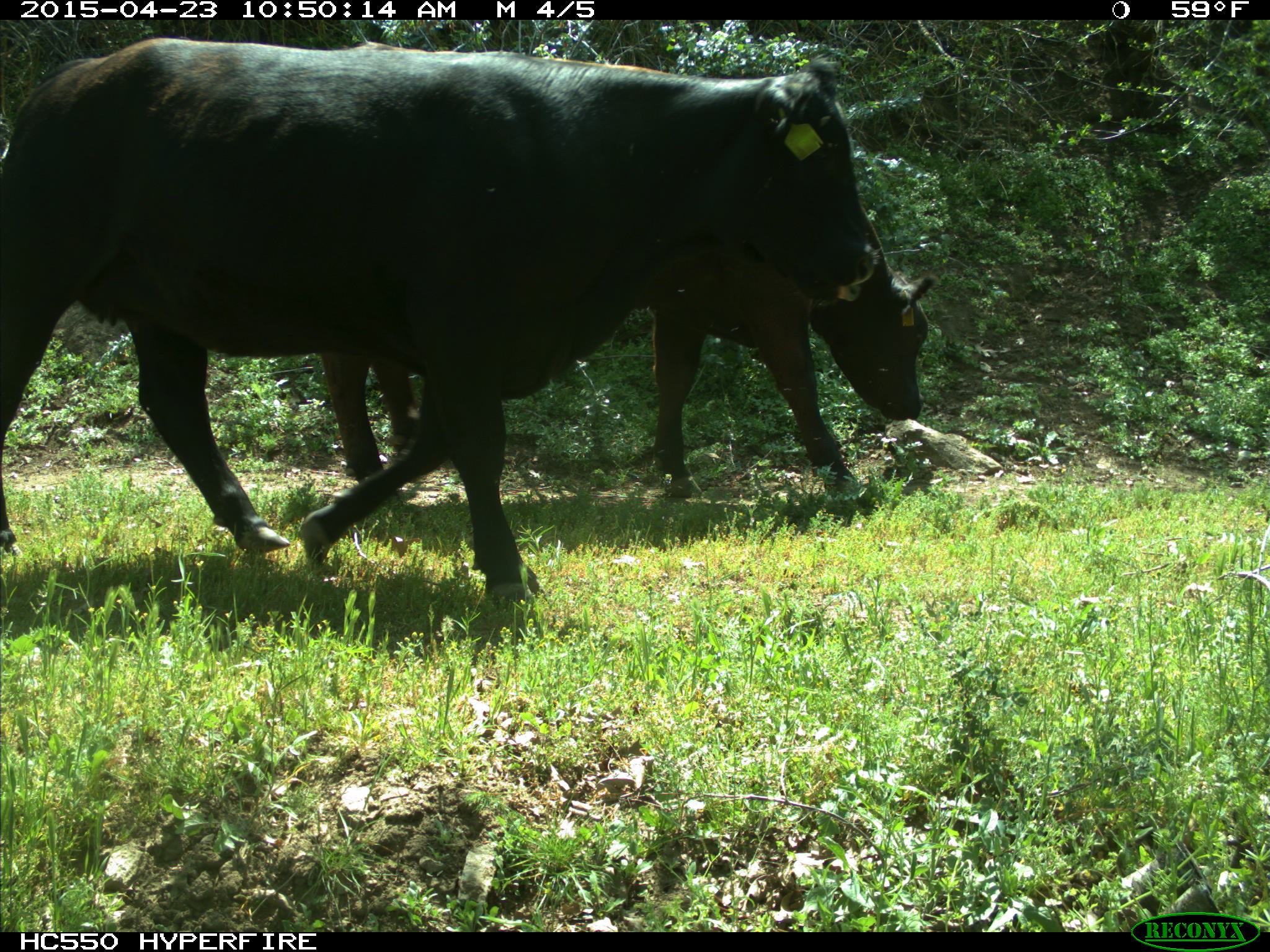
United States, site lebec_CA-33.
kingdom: Animalia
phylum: Chordata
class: Mammalia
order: Artiodactyla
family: Bovidae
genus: Bos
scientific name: Bos taurus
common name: domestic cow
Bos taurus (domestic cow).